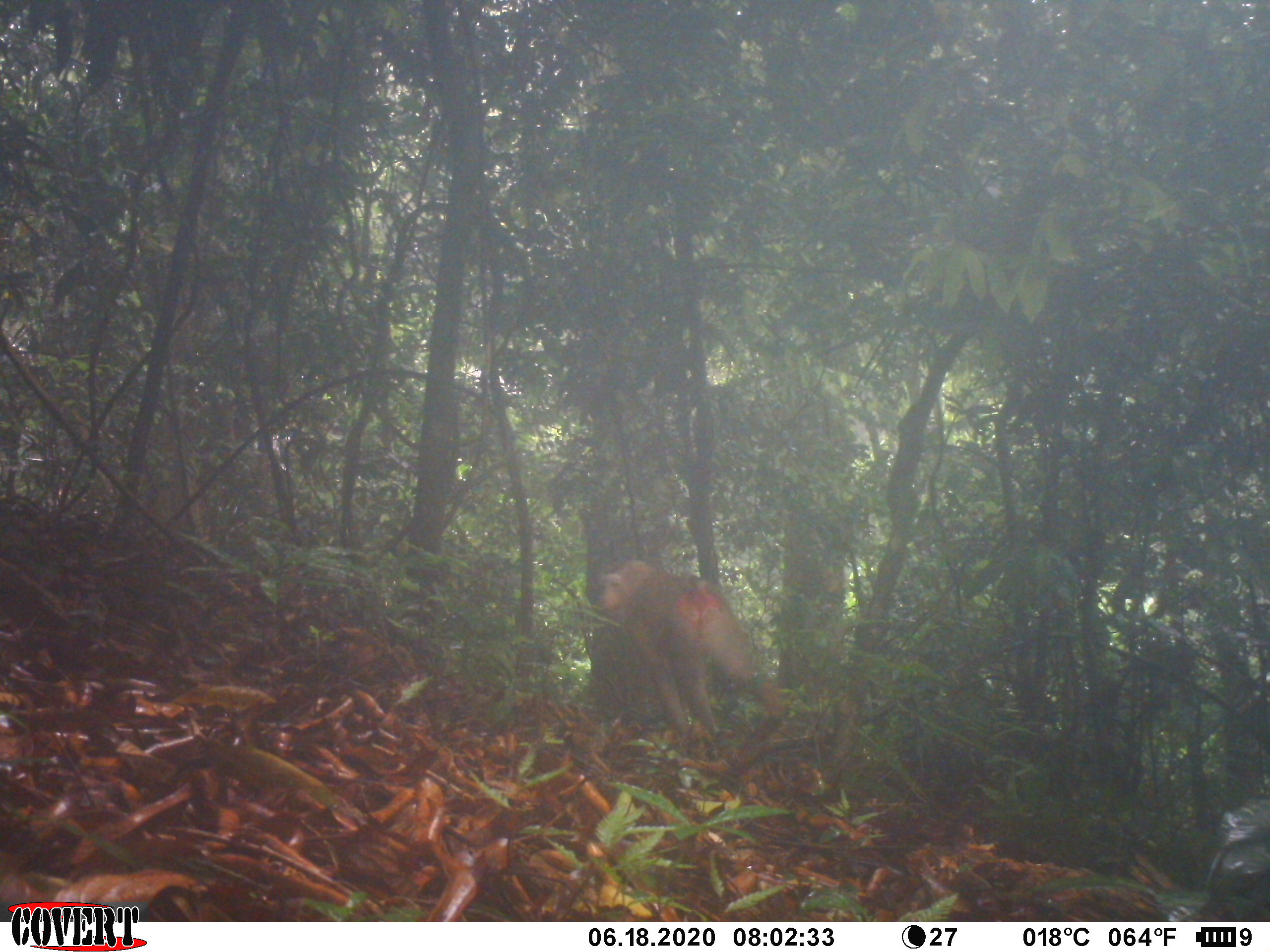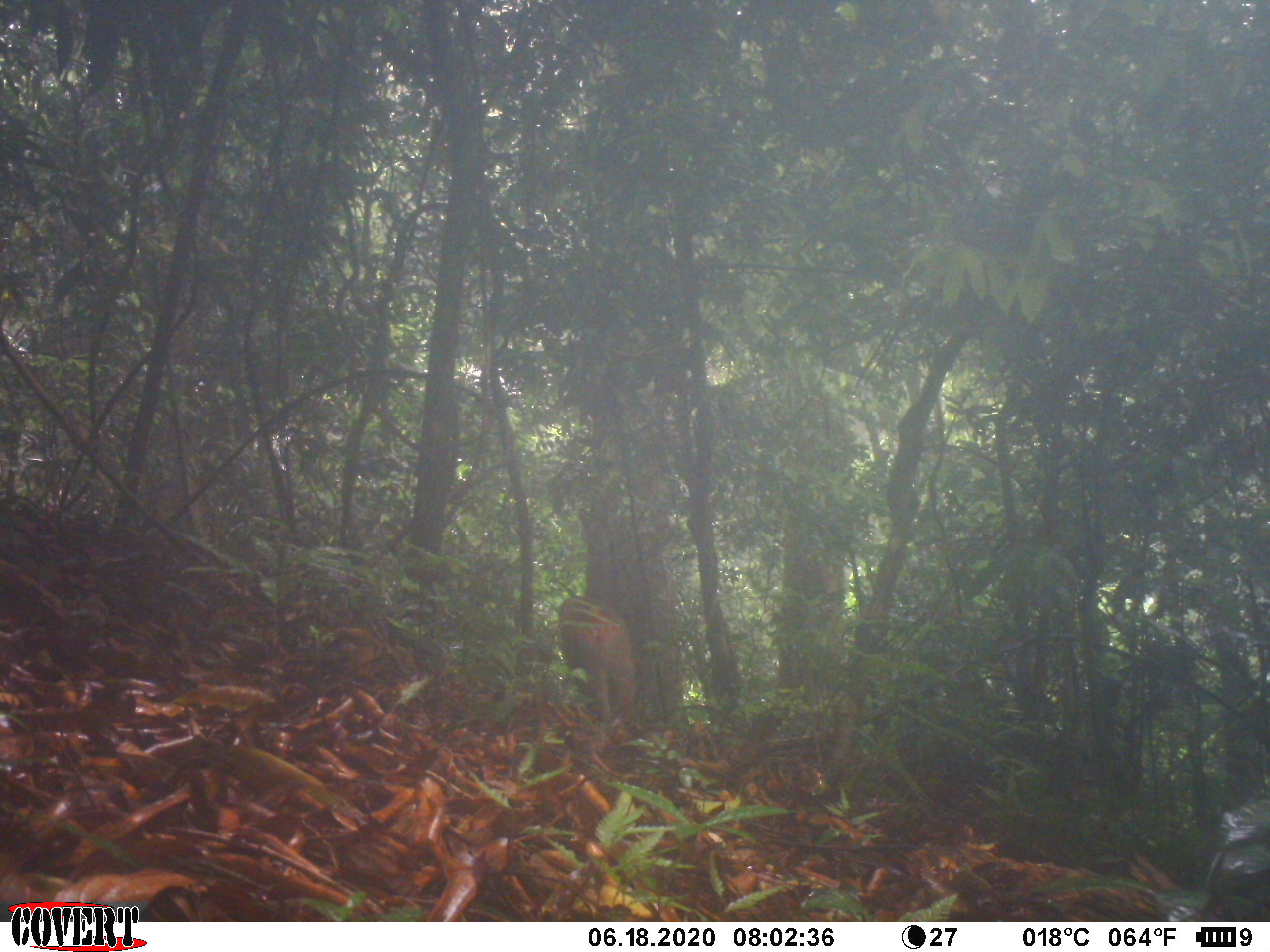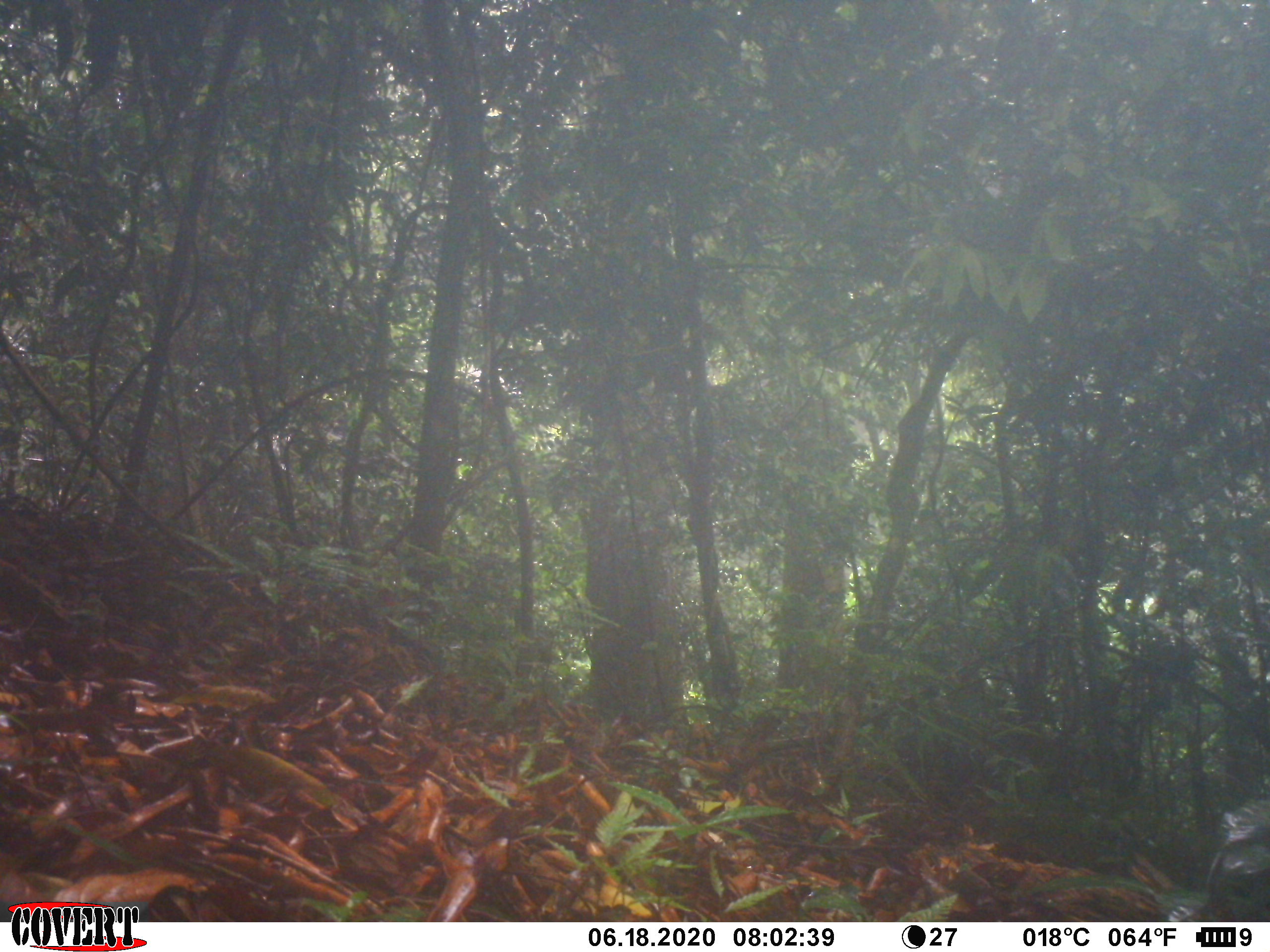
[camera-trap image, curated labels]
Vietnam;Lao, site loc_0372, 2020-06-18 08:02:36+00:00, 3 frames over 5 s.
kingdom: Animalia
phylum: Chordata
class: Mammalia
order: Primates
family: Cercopithecidae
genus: Macaca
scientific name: Macaca nemestrina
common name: pig-tailed macaque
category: pig tailed macaque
Pig tailed macaque (pig-tailed macaque) (Macaca nemestrina). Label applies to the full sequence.